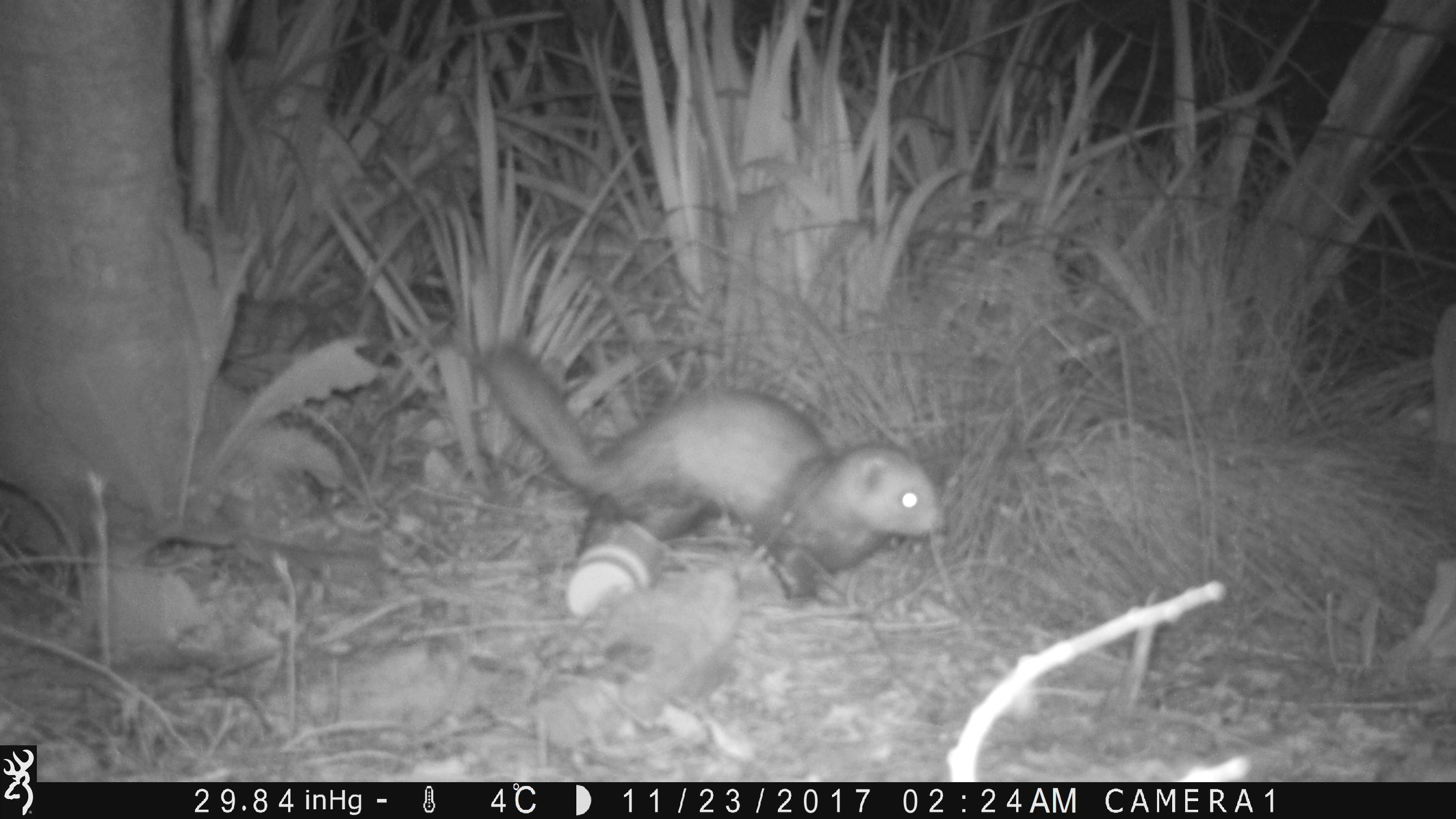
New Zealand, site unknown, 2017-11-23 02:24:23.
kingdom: Animalia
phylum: Chordata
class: Mammalia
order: Carnivora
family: Mustelidae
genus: Mustela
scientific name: Mustela furo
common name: ferret